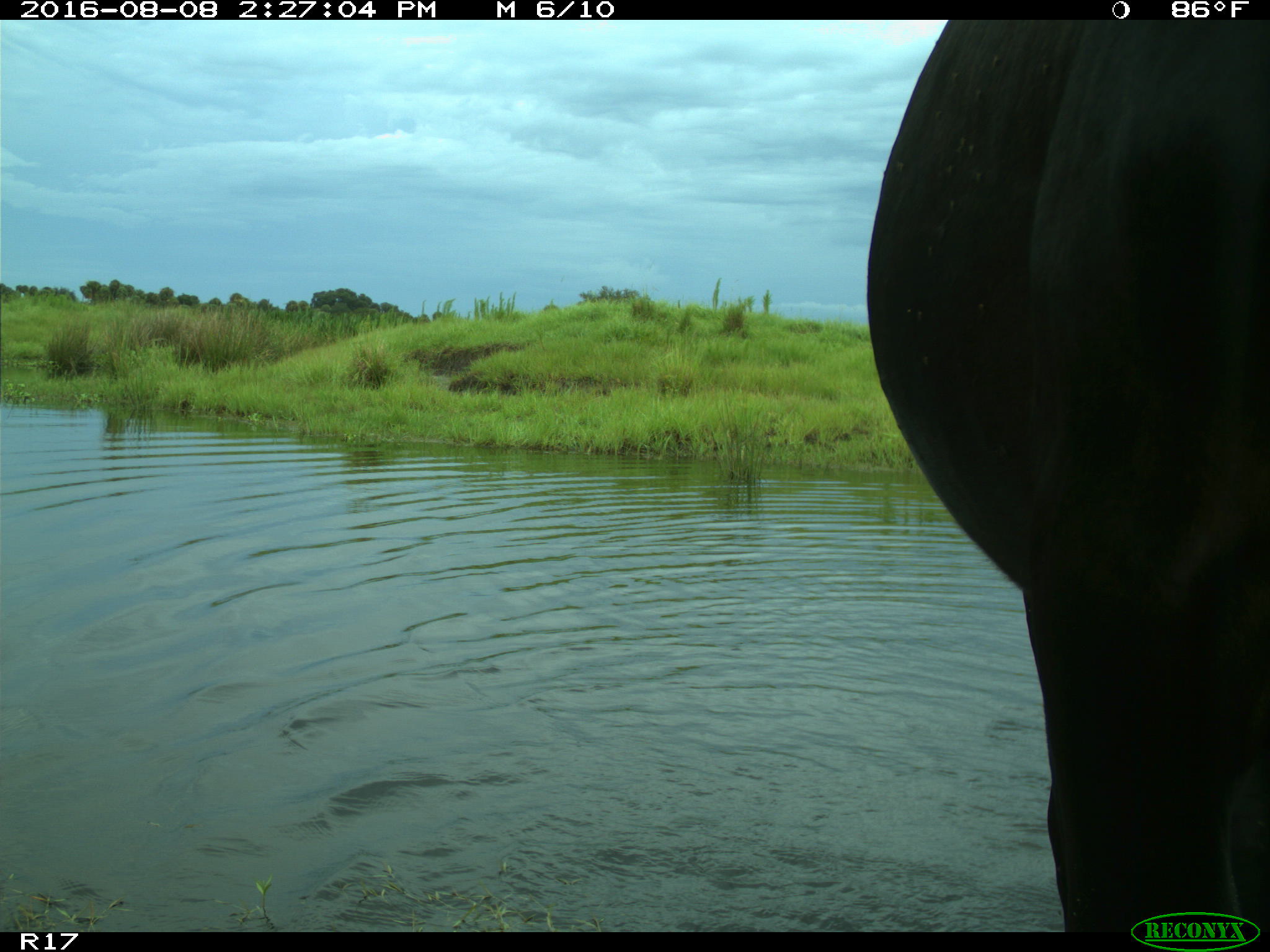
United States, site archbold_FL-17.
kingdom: Animalia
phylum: Chordata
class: Mammalia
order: Artiodactyla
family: Bovidae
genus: Bos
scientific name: Bos taurus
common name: domestic cow